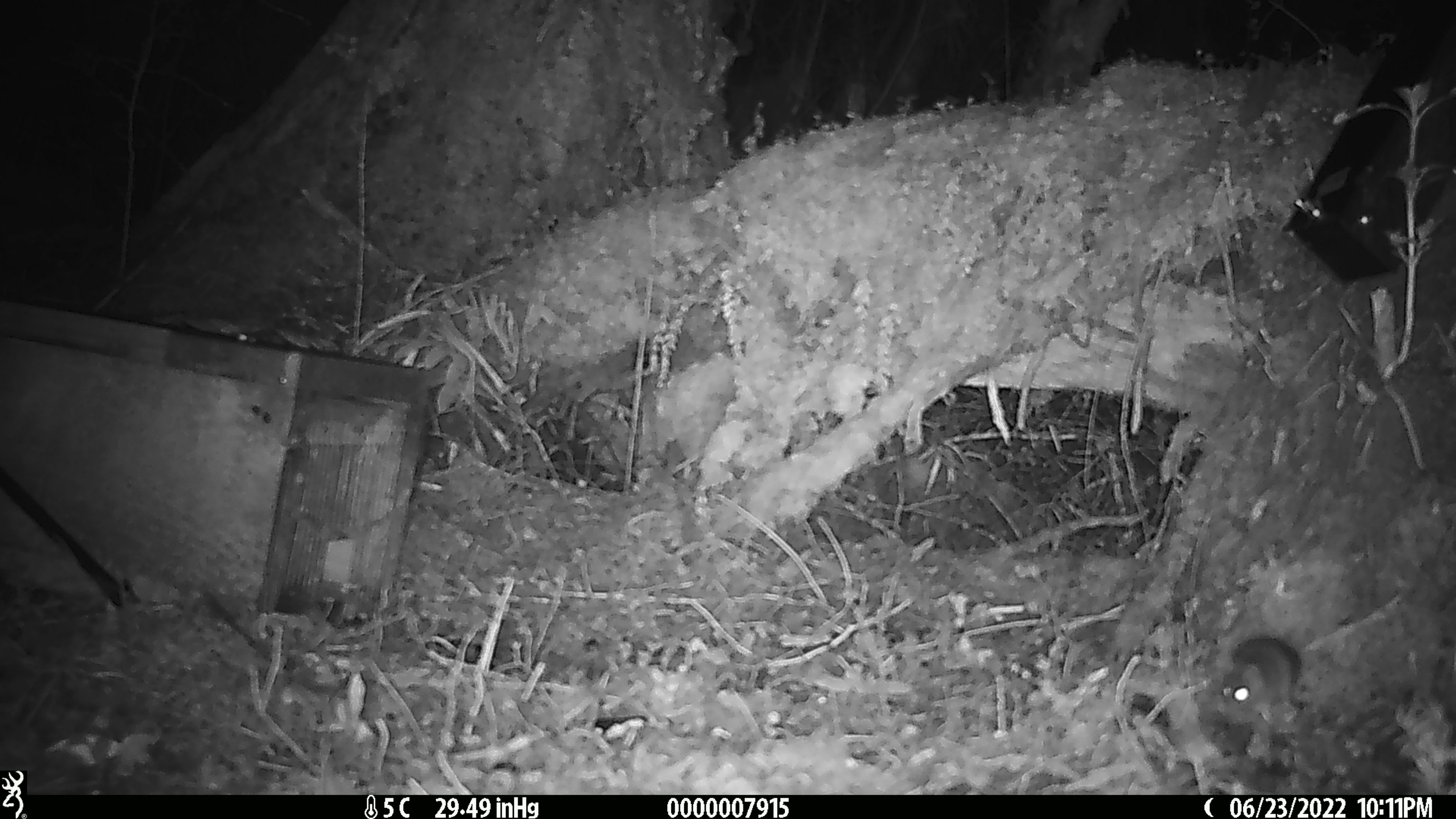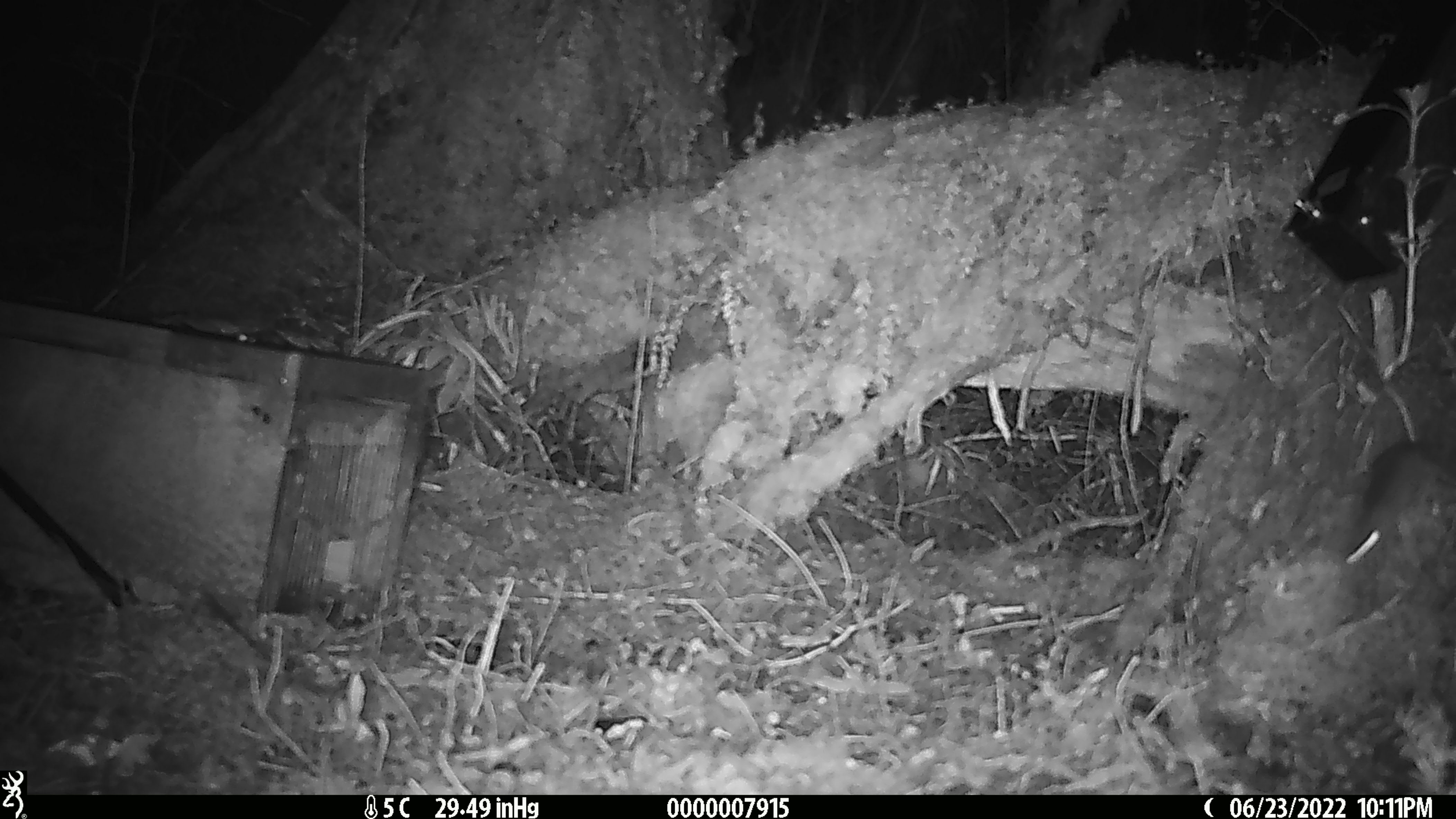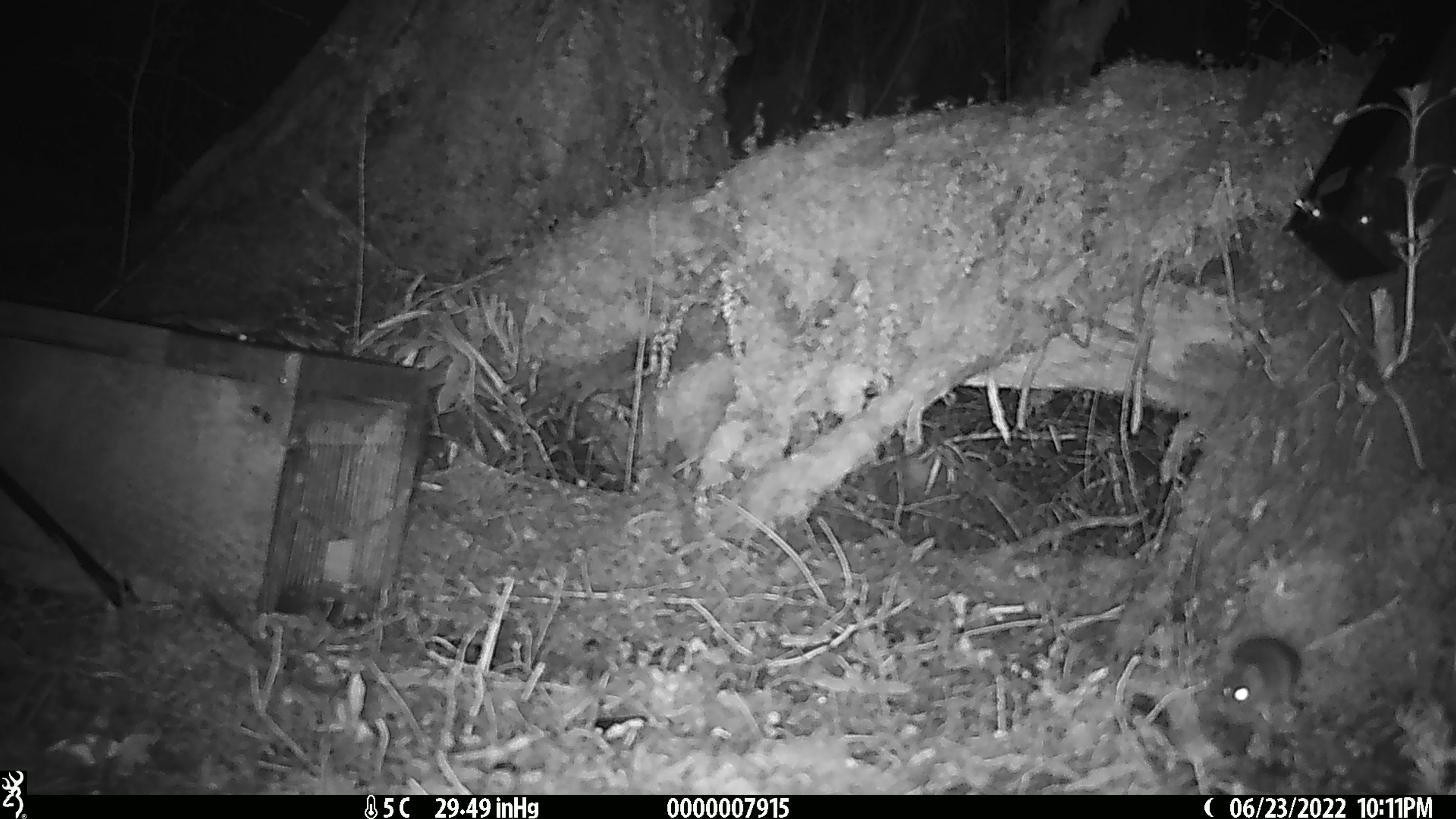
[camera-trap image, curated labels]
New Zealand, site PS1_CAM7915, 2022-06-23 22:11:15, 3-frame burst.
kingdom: Animalia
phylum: Chordata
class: Mammalia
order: Rodentia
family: Muridae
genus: Mus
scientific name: Mus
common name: mouse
Mouse (Mus).